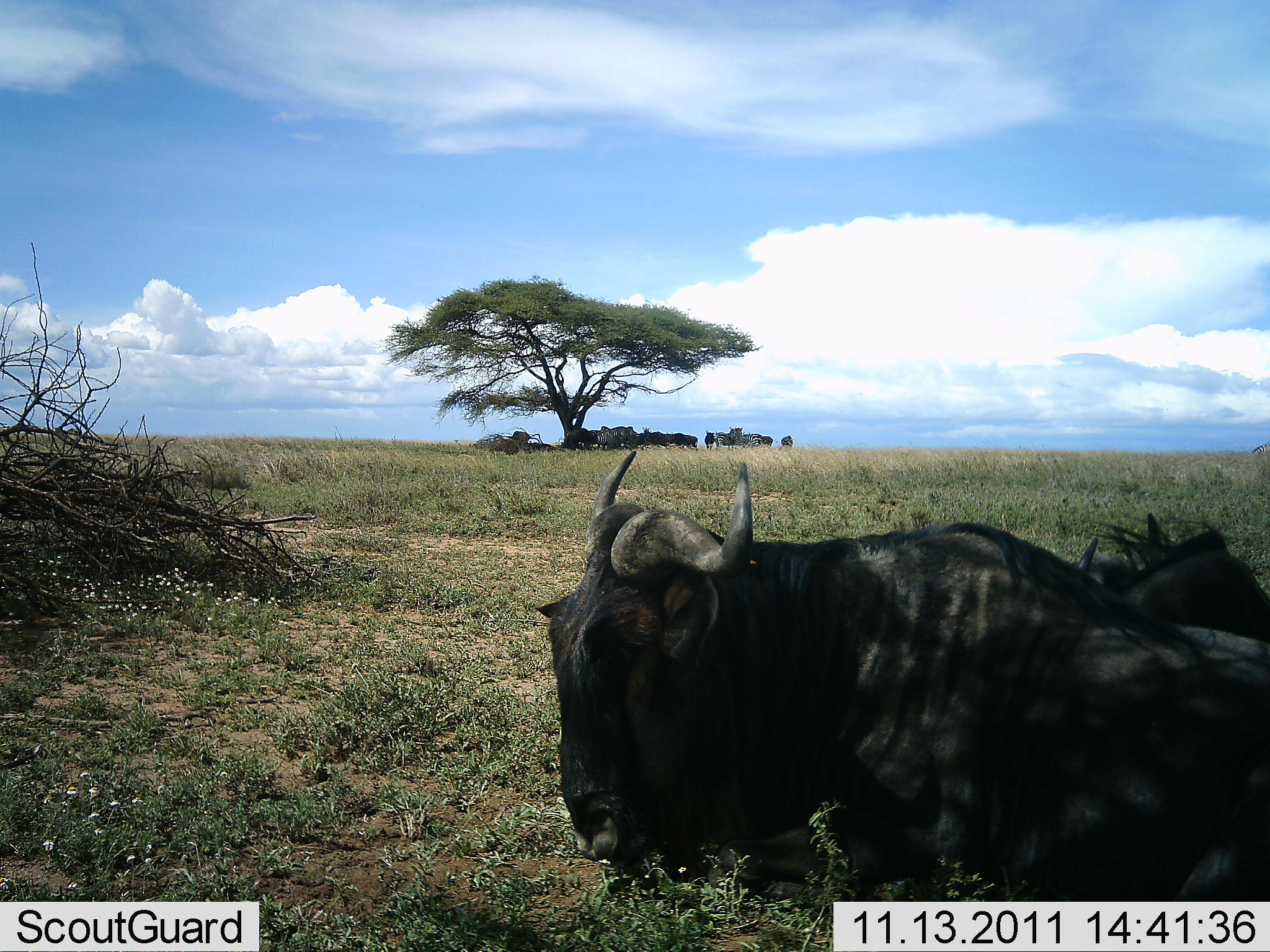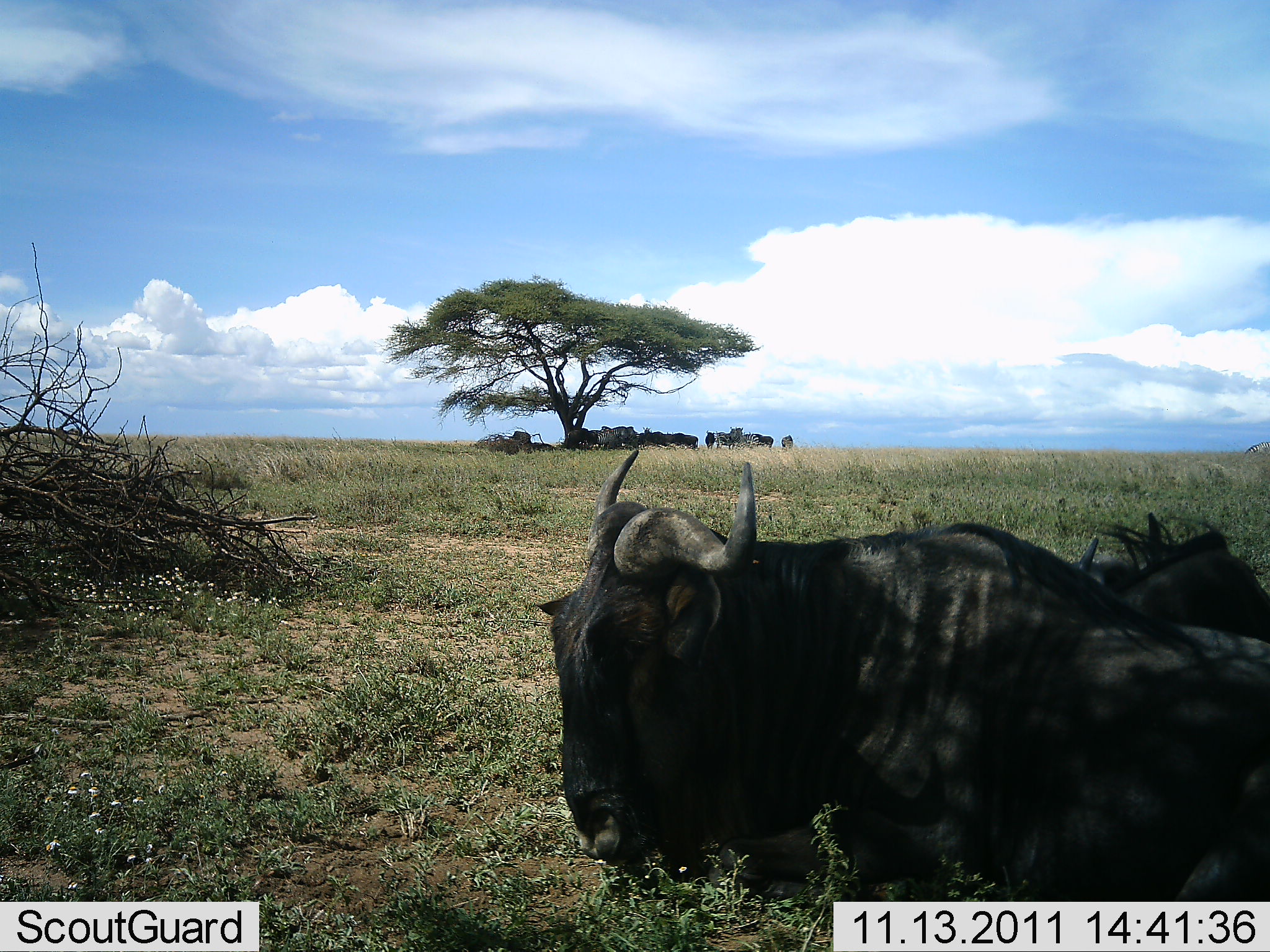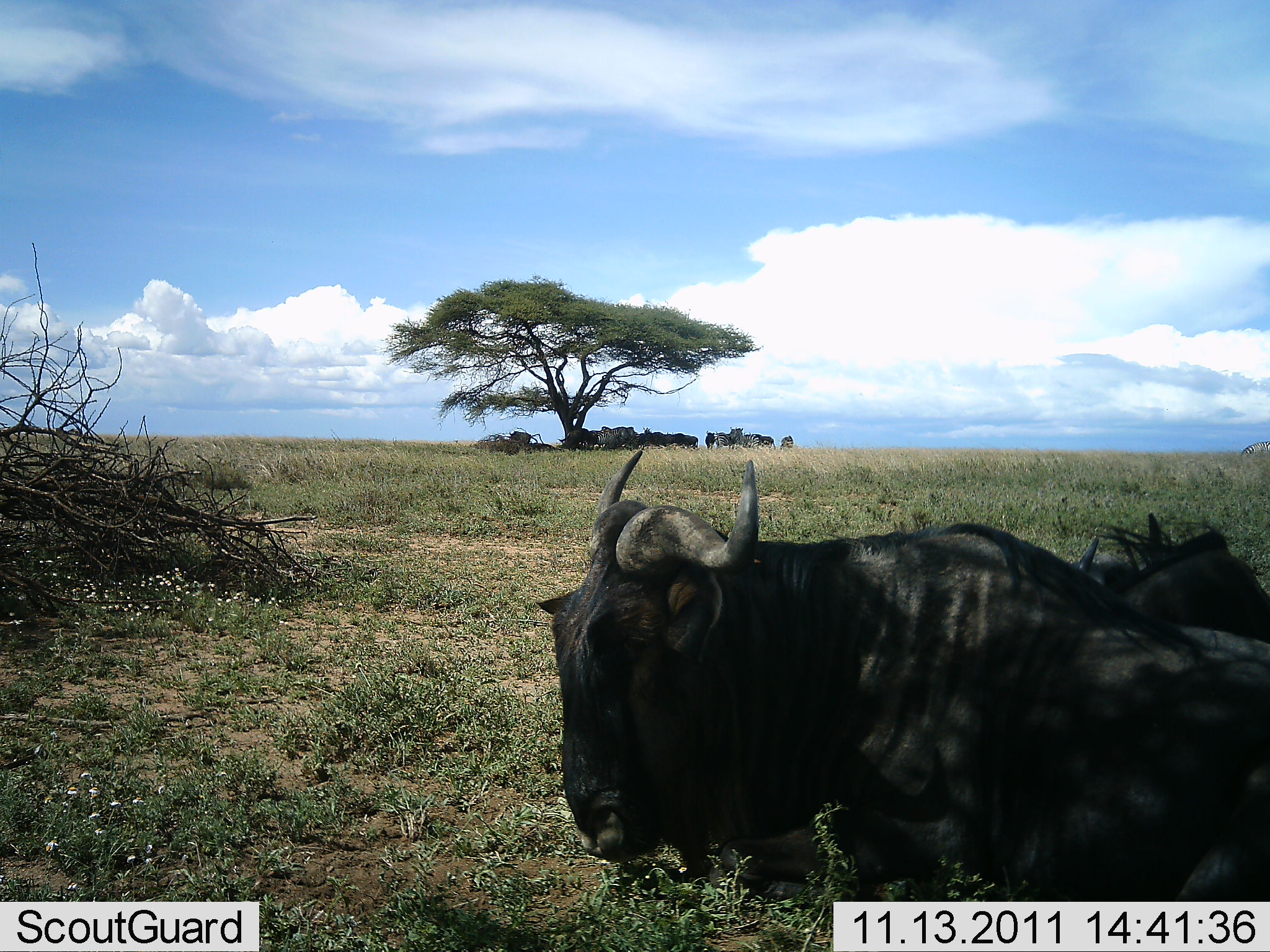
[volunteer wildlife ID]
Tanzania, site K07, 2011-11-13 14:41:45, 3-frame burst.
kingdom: Animalia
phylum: Chordata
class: Mammalia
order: Artiodactyla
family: Bovidae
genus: Connochaetes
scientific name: Connochaetes taurinus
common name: blue wildebeest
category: wildebeest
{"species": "wildebeest (blue wildebeest) (Connochaetes taurinus)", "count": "2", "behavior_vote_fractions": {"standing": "15%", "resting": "100%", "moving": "0%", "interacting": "0%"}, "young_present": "0%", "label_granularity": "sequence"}